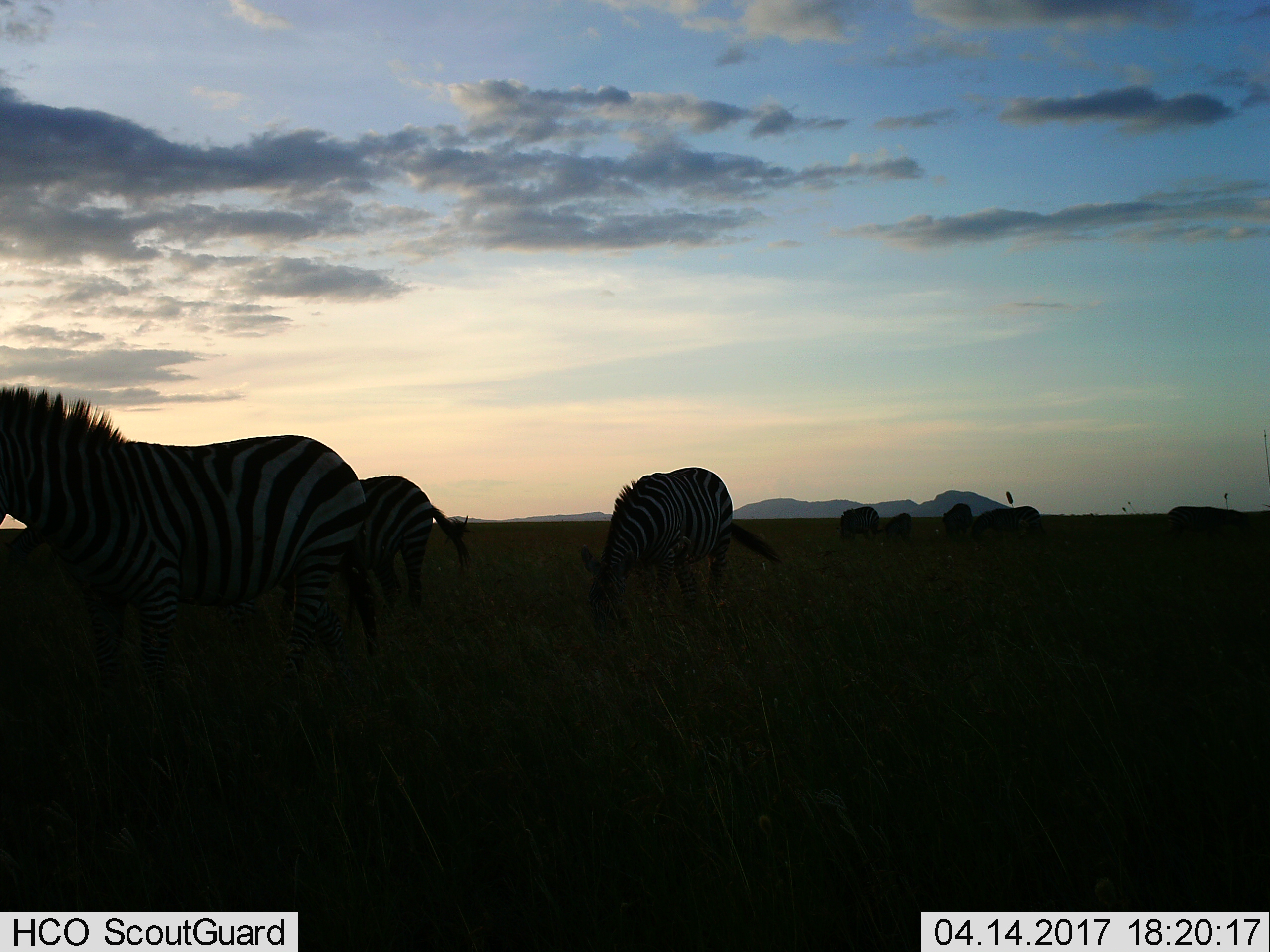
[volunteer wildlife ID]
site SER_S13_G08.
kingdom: Animalia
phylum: Chordata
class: Mammalia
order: Perissodactyla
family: Equidae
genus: Equus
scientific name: Equus quagga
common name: plains zebra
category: zebraplains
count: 7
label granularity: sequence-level